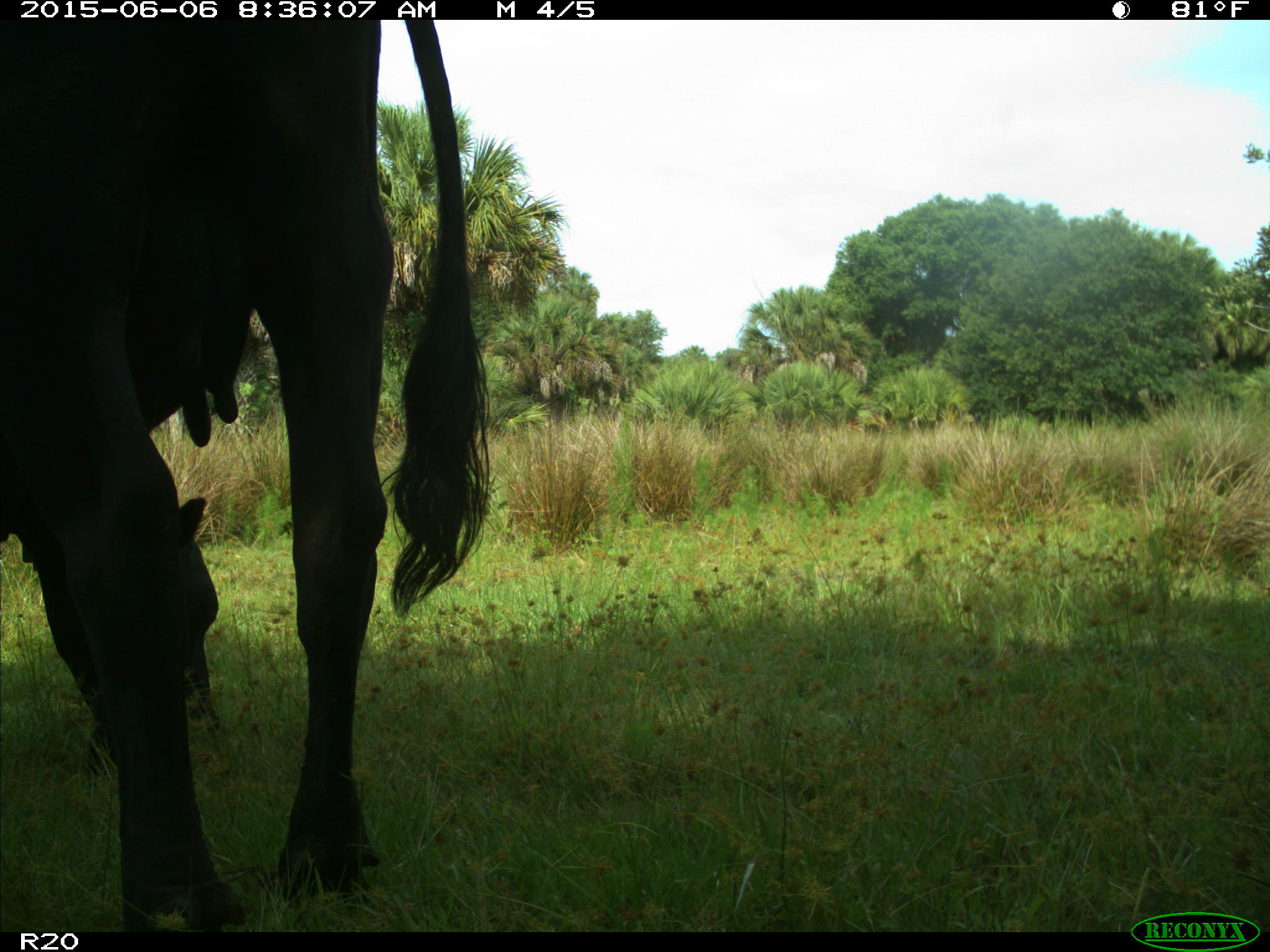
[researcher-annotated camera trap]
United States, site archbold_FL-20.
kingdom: Animalia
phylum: Chordata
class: Mammalia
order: Artiodactyla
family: Bovidae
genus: Bos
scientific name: Bos taurus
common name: domestic cow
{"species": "Bos taurus (domestic cow)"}